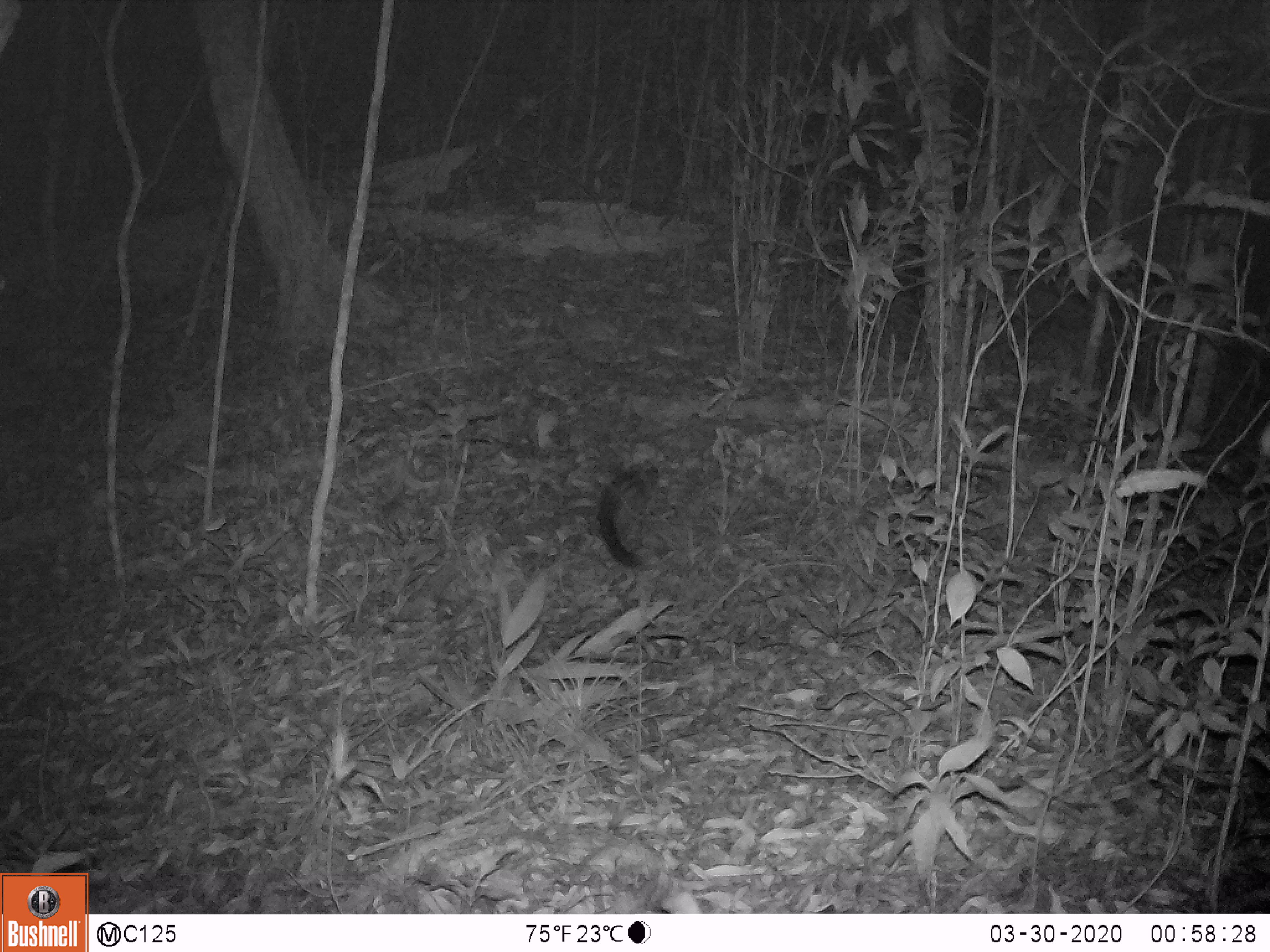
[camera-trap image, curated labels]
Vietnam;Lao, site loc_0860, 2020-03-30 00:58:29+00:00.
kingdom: Animalia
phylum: Chordata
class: Mammalia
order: Carnivora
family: Viverridae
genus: Paradoxurus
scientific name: Paradoxurus hermaphroditus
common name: common palm civet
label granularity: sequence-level